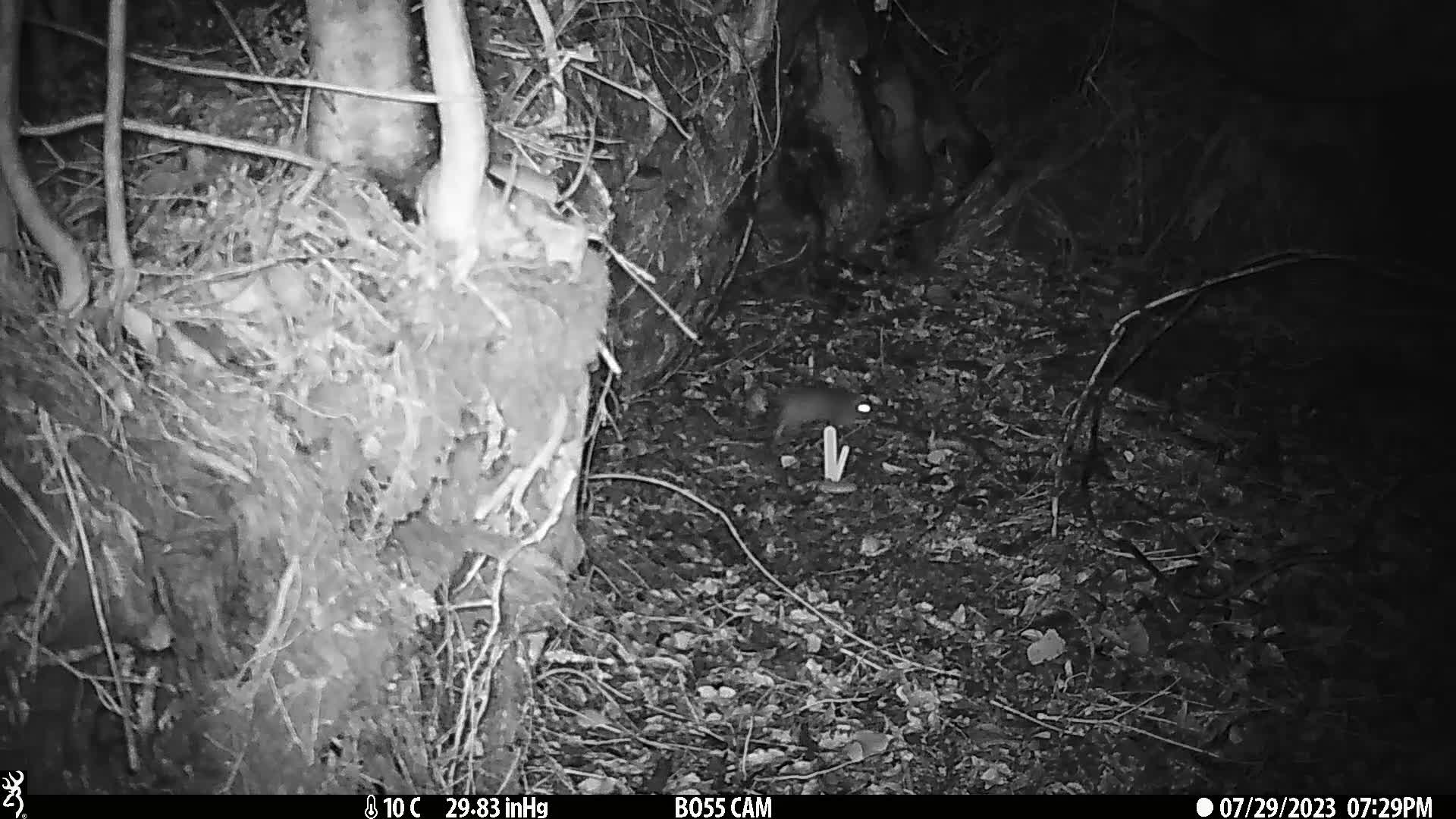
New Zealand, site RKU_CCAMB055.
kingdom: Animalia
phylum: Chordata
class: Mammalia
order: Rodentia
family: Muridae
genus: Rattus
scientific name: Rattus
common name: rat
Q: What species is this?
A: Rat (Rattus).